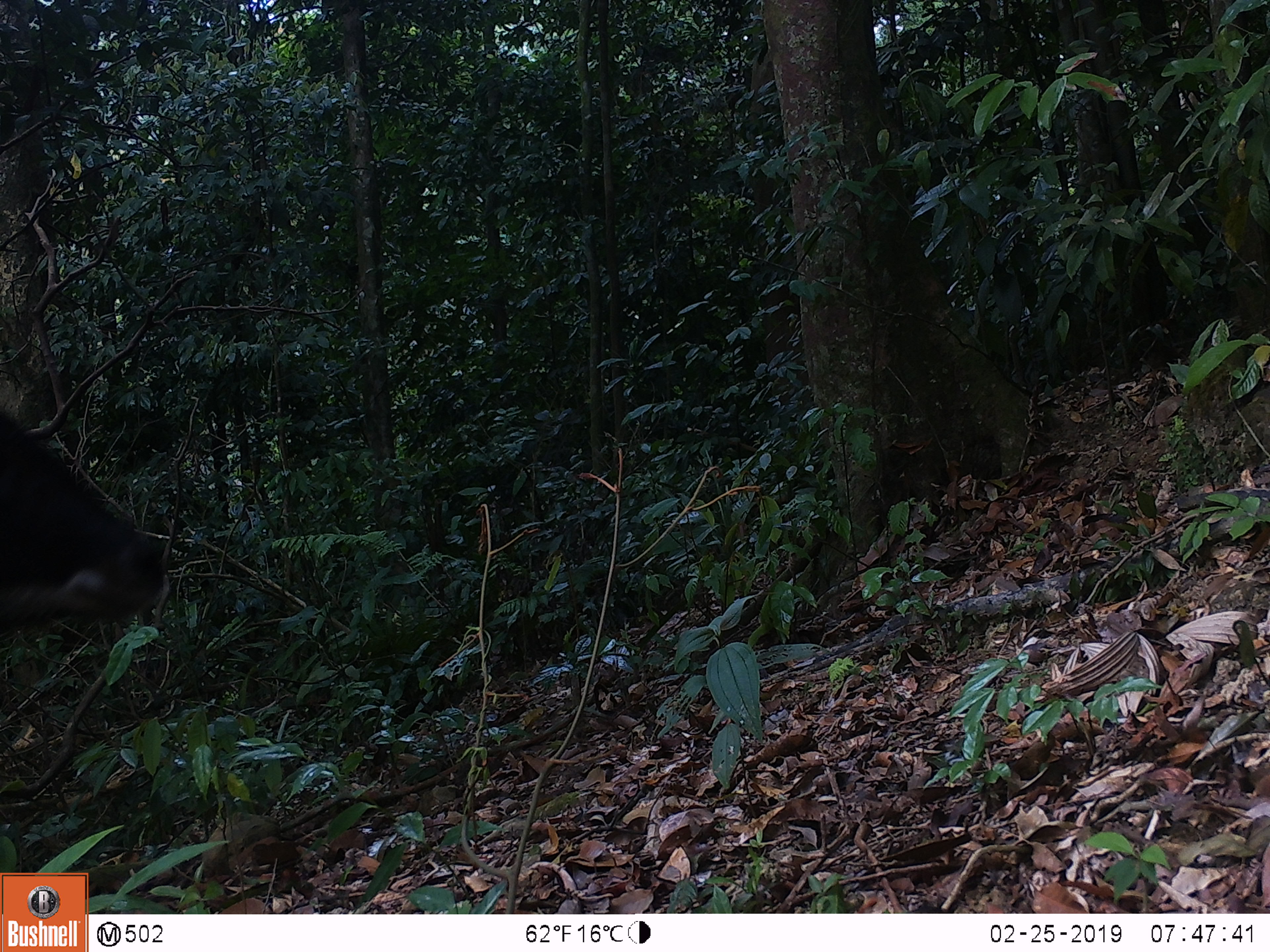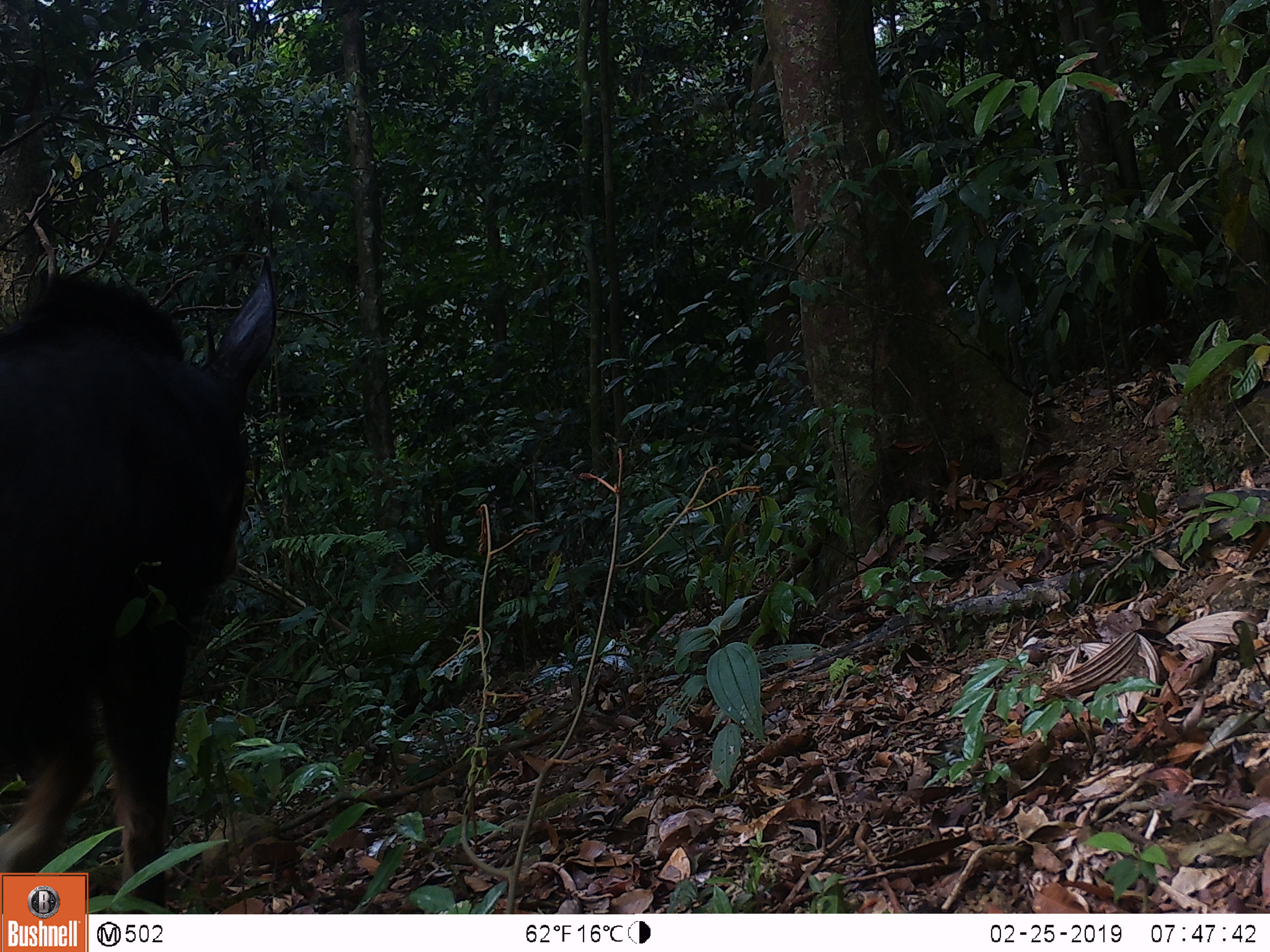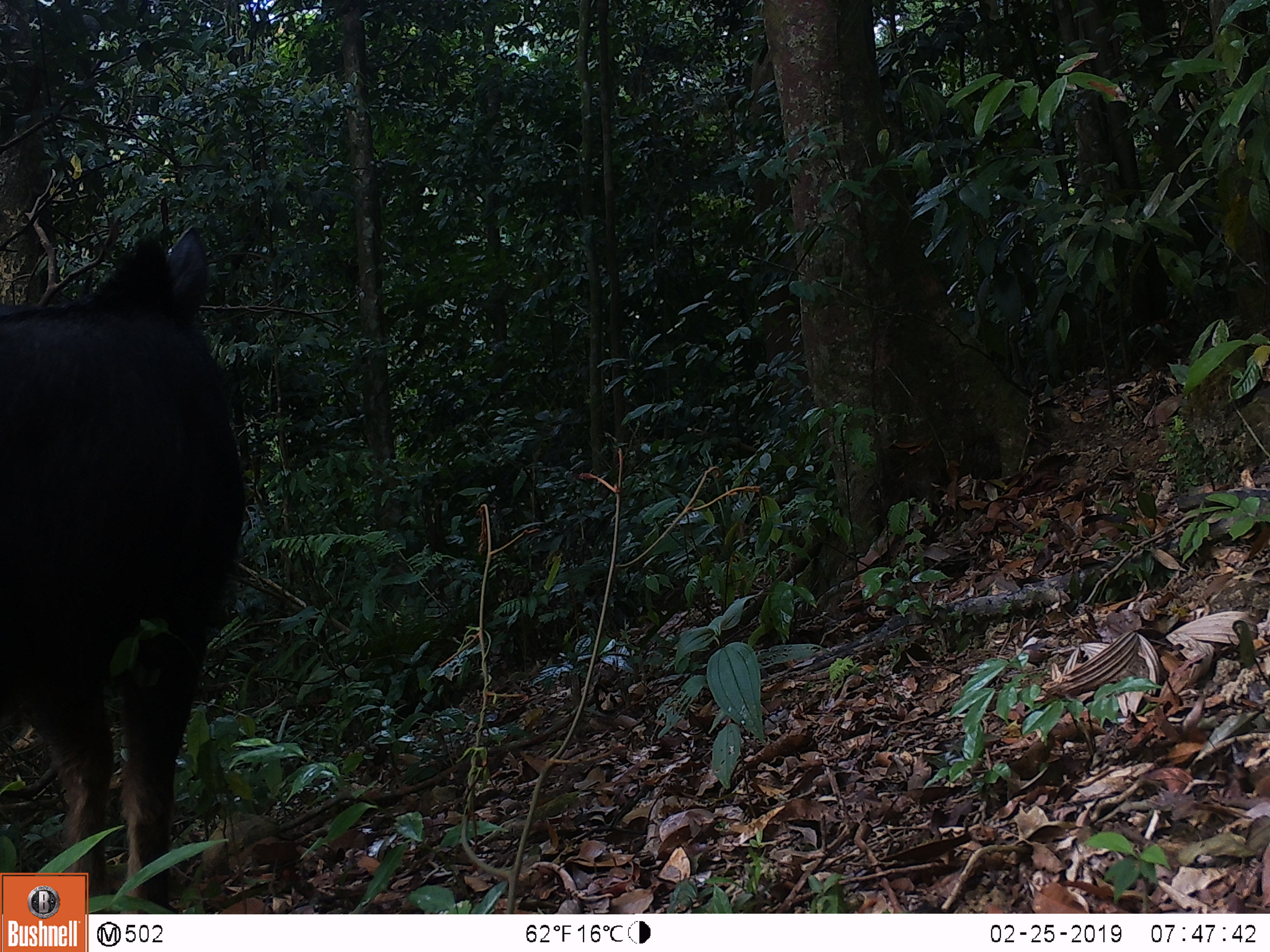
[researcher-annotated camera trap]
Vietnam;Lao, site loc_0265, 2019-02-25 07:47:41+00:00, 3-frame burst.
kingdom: Animalia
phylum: Chordata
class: Mammalia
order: Artiodactyla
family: Bovidae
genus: Capricornis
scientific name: Capricornis sumatraensis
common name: chinese serow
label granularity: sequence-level